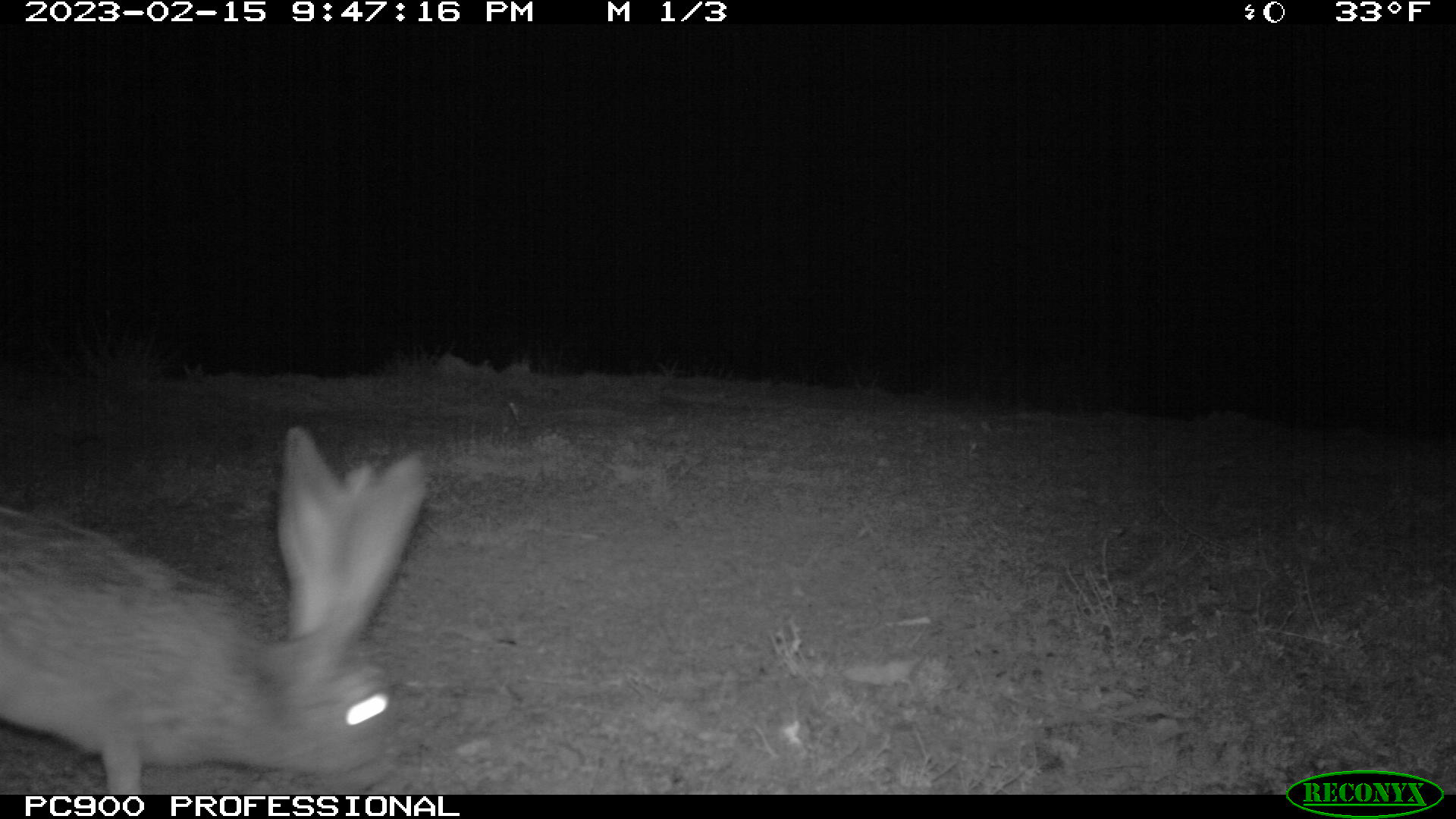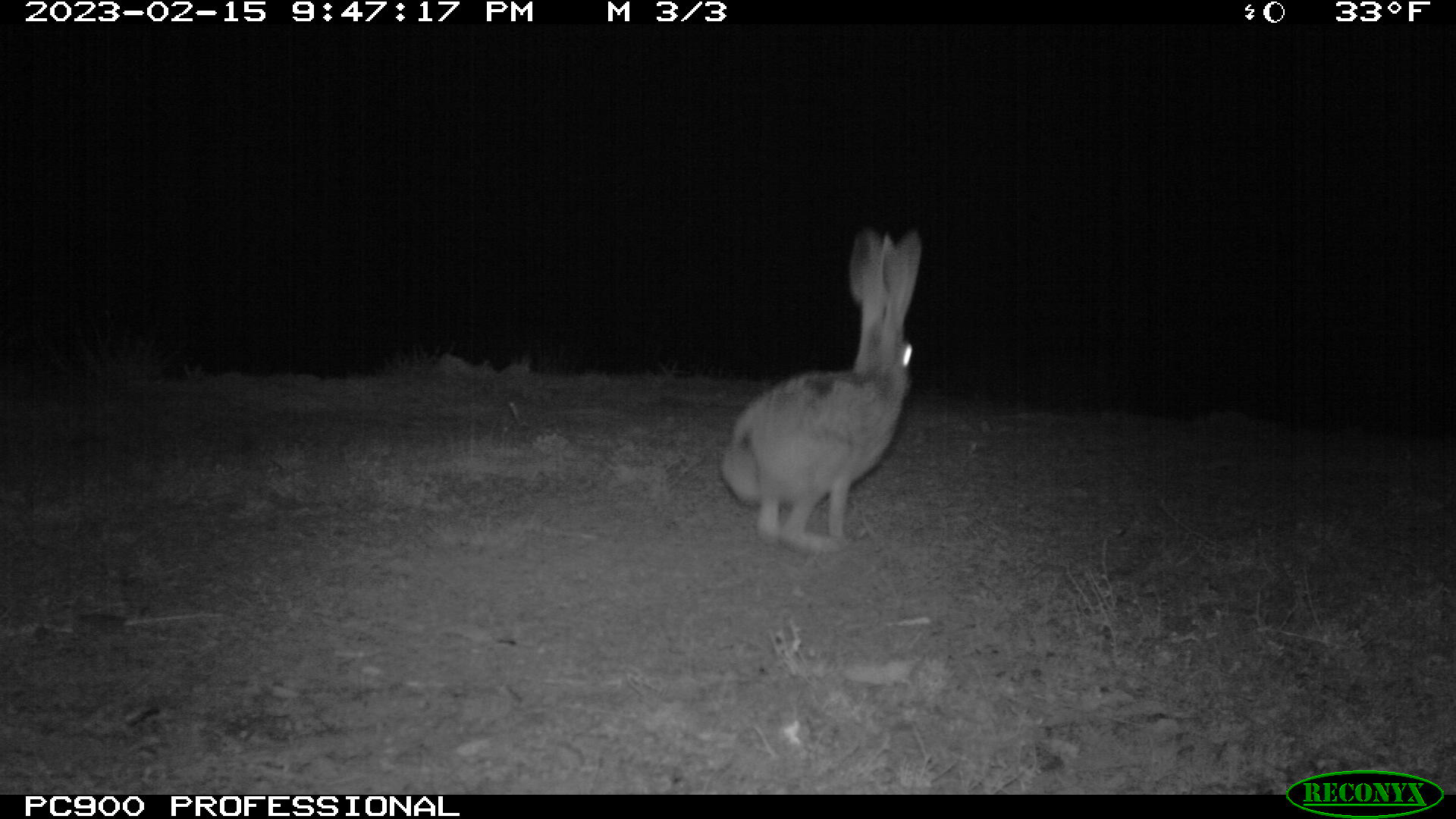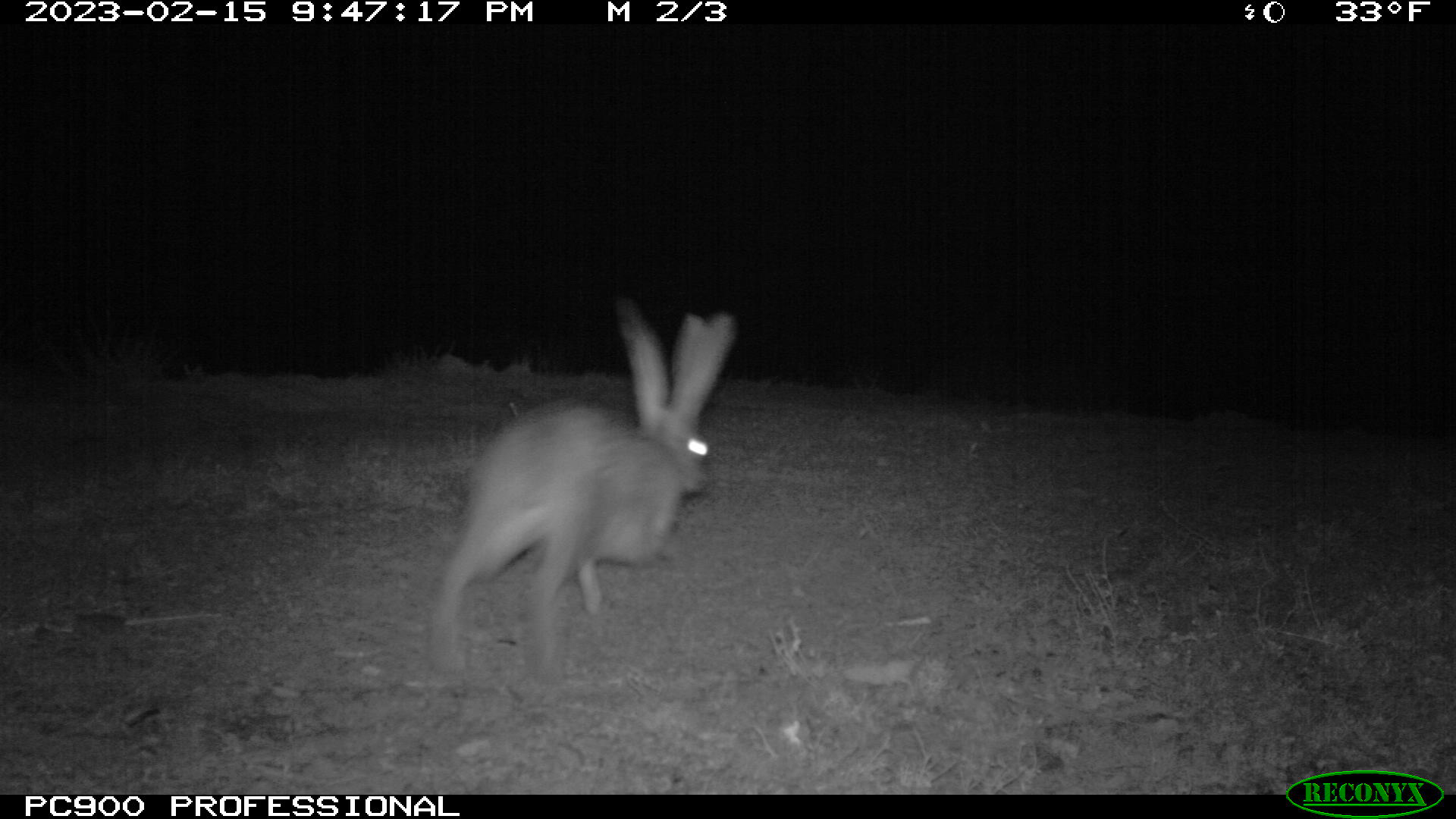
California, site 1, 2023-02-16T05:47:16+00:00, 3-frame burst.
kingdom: Animalia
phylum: Chordata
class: Mammalia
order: Lagomorpha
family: Leporidae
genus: Lepus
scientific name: Lepus californicus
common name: black-tailed jackrabbit